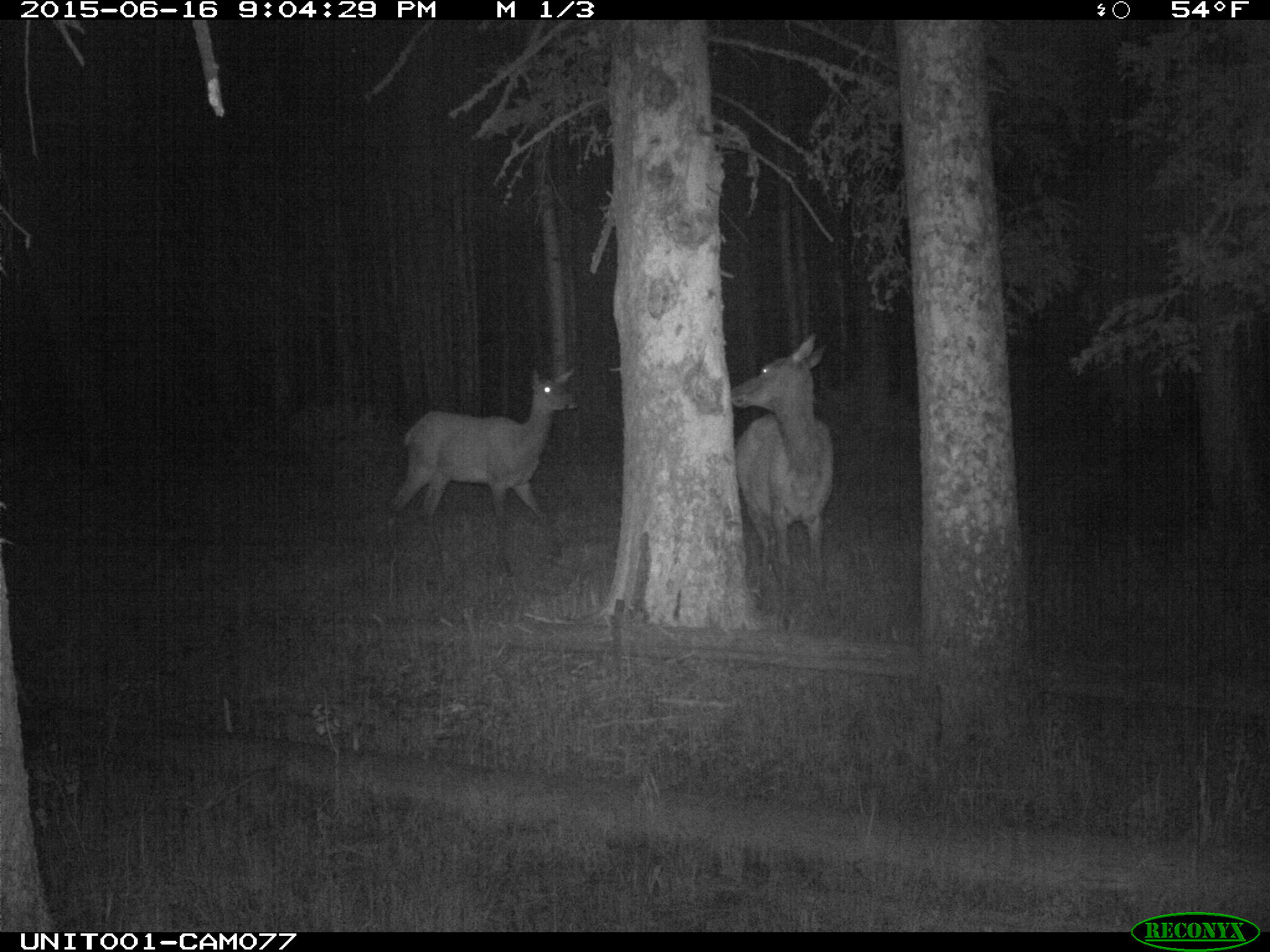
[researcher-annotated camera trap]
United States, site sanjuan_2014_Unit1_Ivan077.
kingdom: Animalia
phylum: Chordata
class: Mammalia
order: Artiodactyla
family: Cervidae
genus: Cervus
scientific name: Cervus elaphus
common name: red deer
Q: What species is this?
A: Cervus elaphus (red deer).